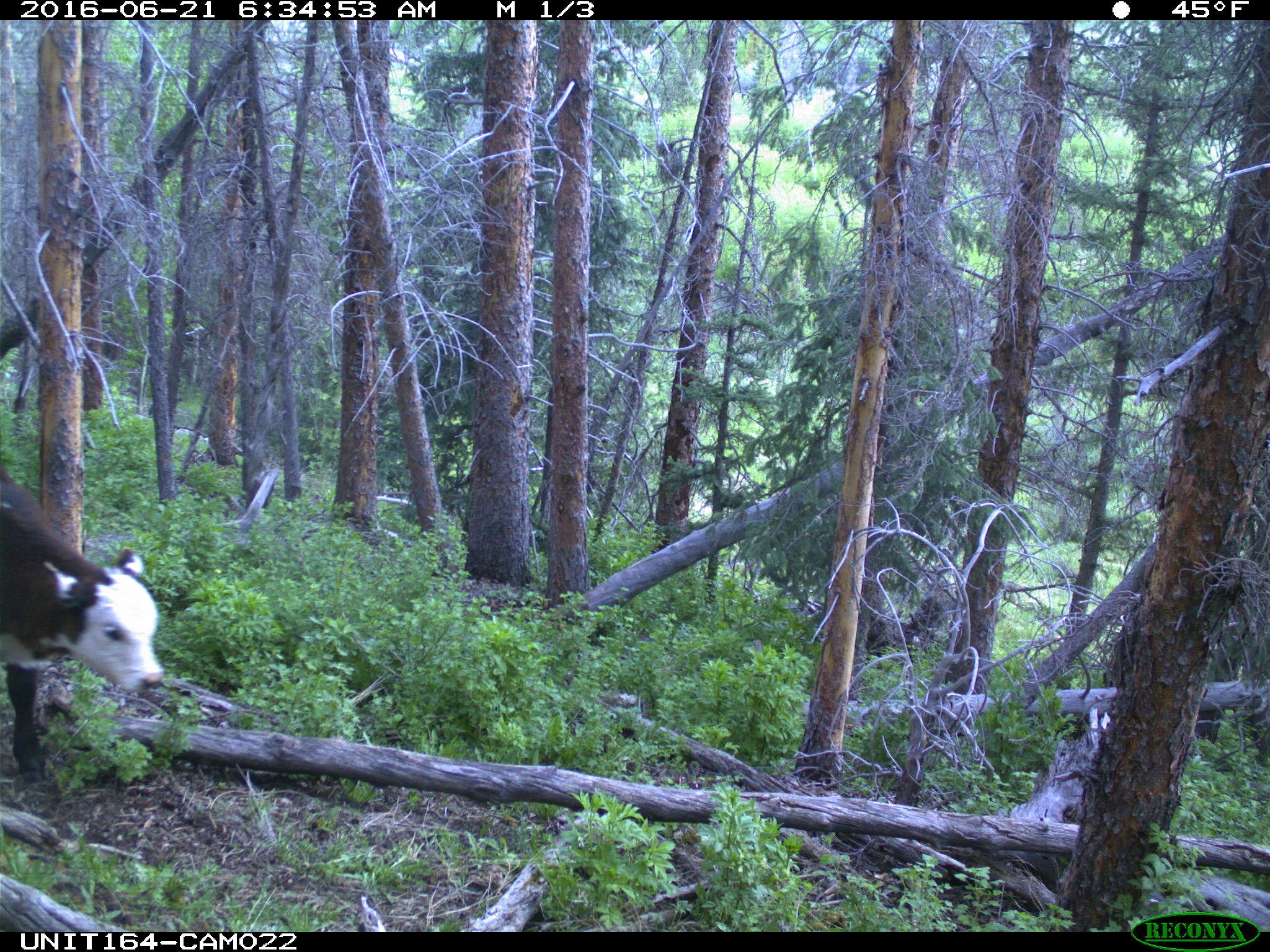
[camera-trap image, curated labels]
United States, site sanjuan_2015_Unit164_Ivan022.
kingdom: Animalia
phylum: Chordata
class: Mammalia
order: Artiodactyla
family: Bovidae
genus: Bos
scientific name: Bos taurus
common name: domestic cow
Bos taurus (domestic cow).